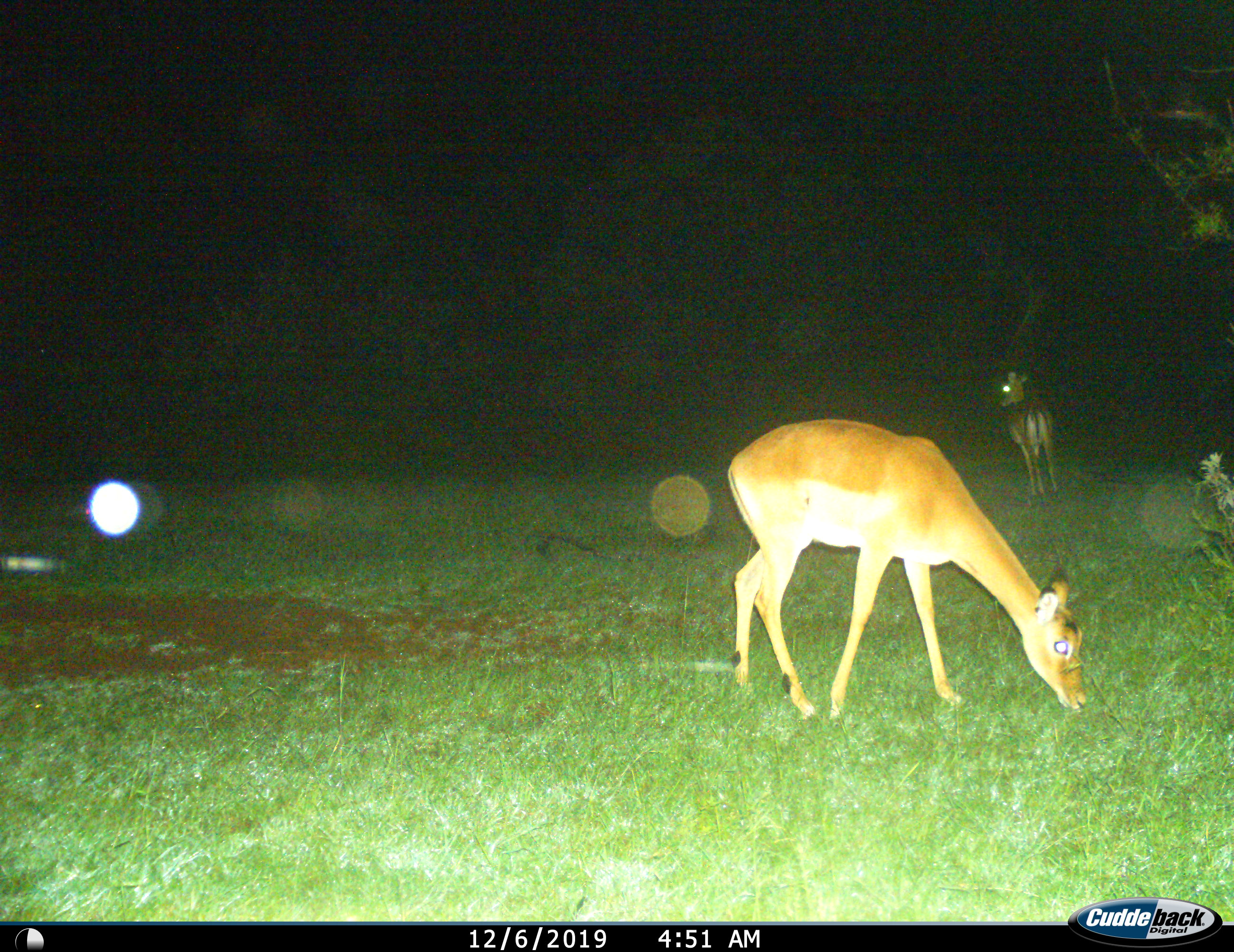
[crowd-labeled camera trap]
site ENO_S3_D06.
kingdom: Animalia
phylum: Chordata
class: Mammalia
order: Artiodactyla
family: Bovidae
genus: Aepyceros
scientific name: Aepyceros melampus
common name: impala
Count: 2.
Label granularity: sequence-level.